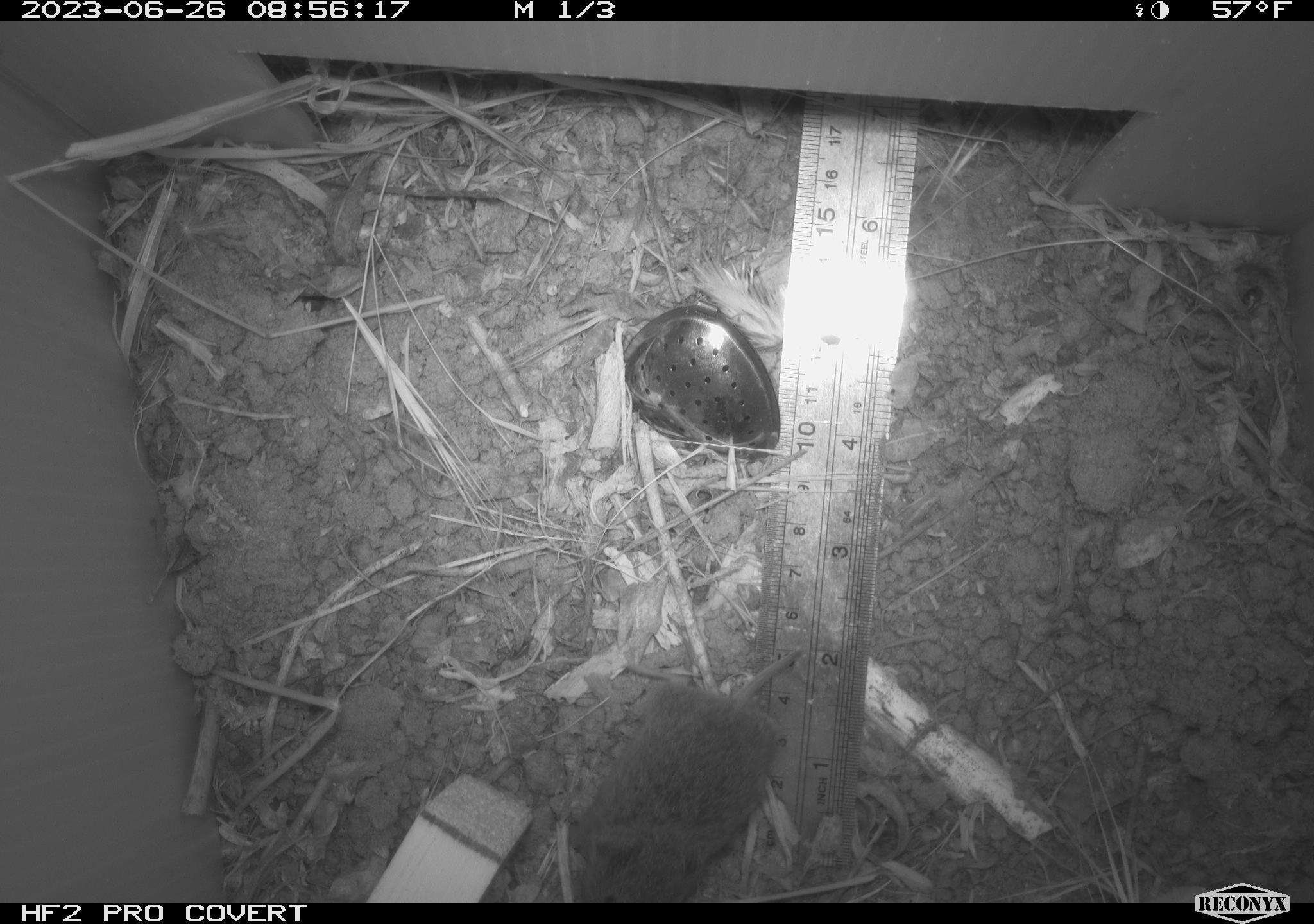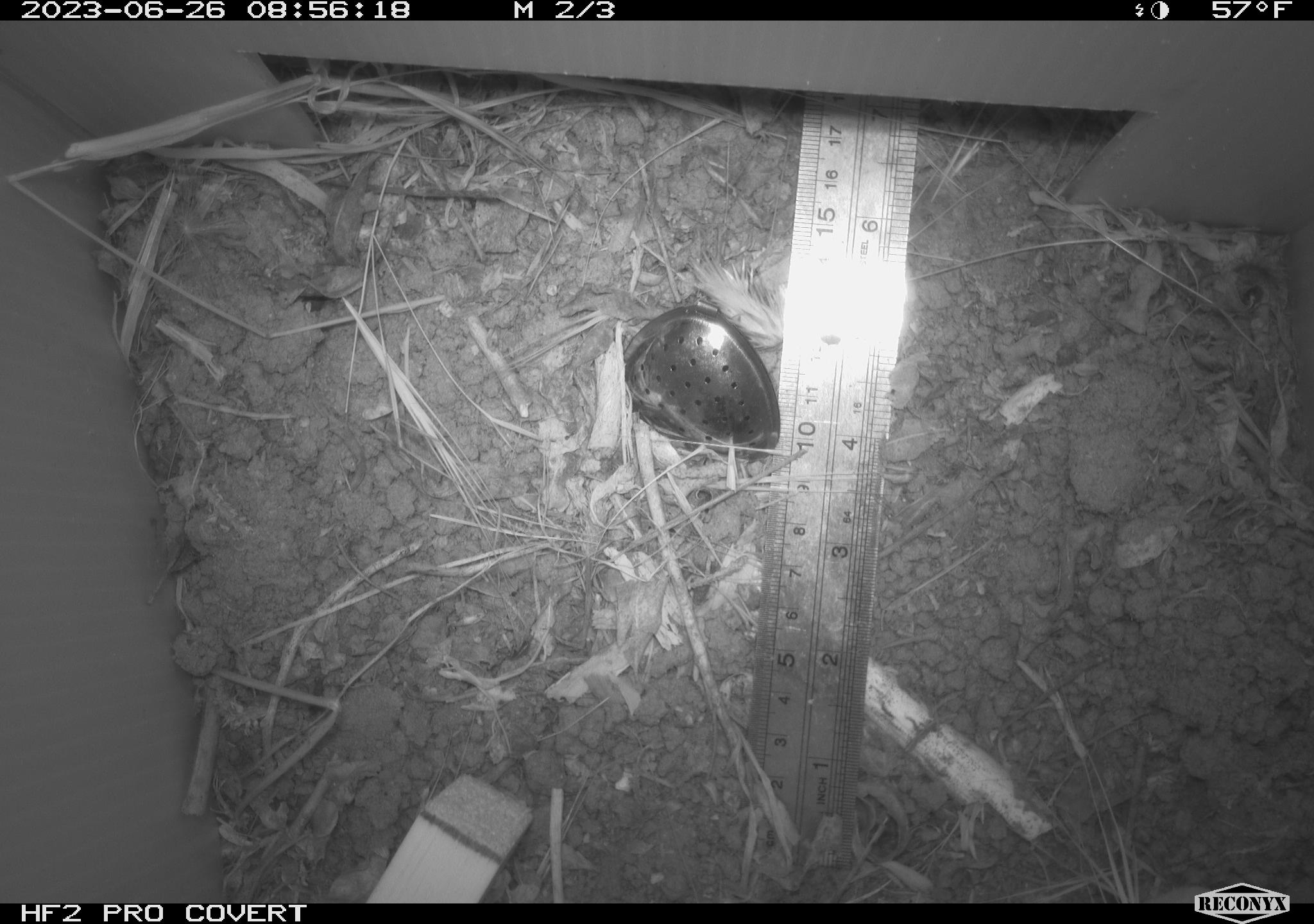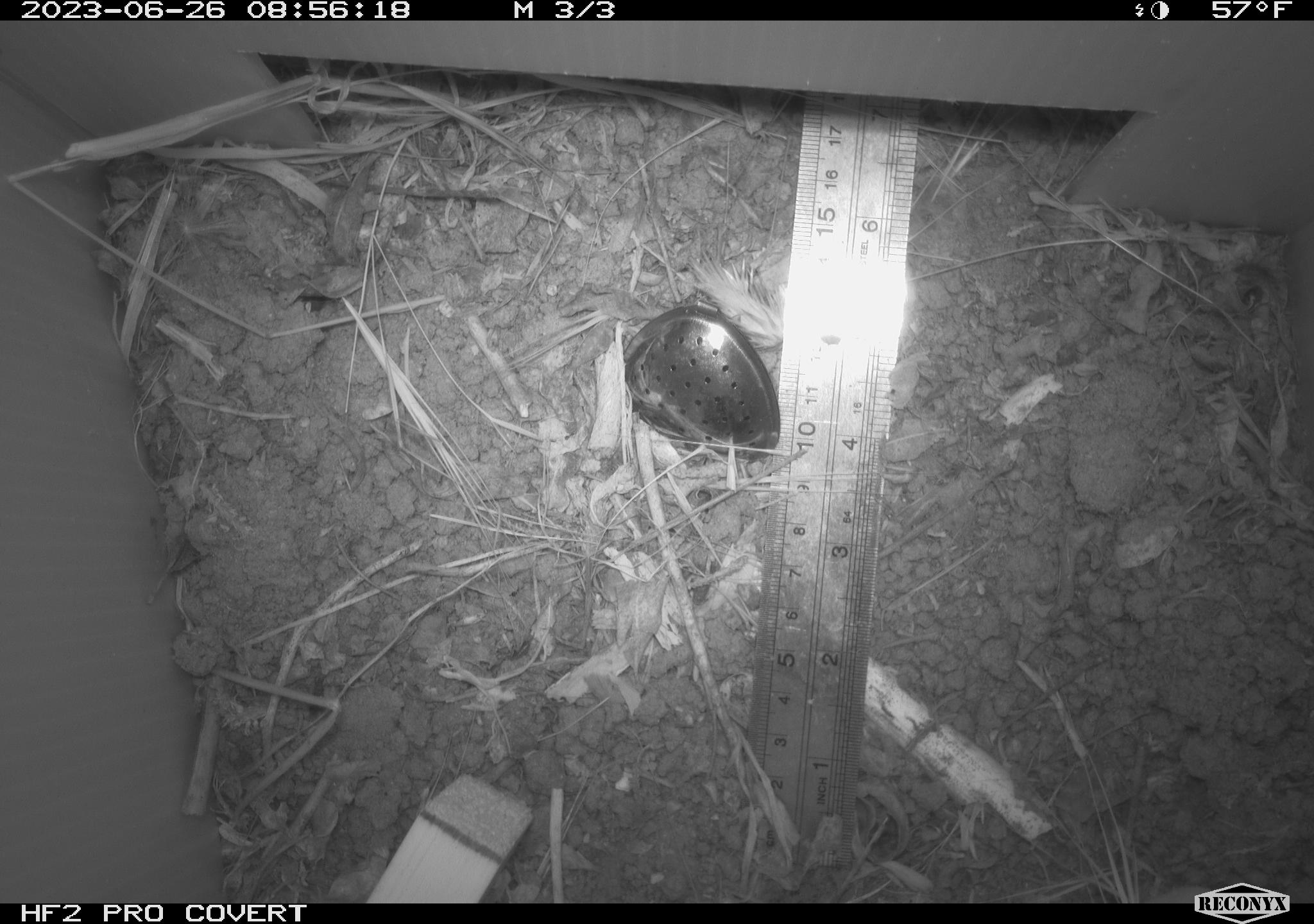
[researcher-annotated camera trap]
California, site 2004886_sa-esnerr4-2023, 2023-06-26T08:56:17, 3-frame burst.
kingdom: Animalia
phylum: Chordata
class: Mammalia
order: Rodentia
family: Cricetidae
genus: Microtus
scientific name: Microtus californicus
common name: california vole